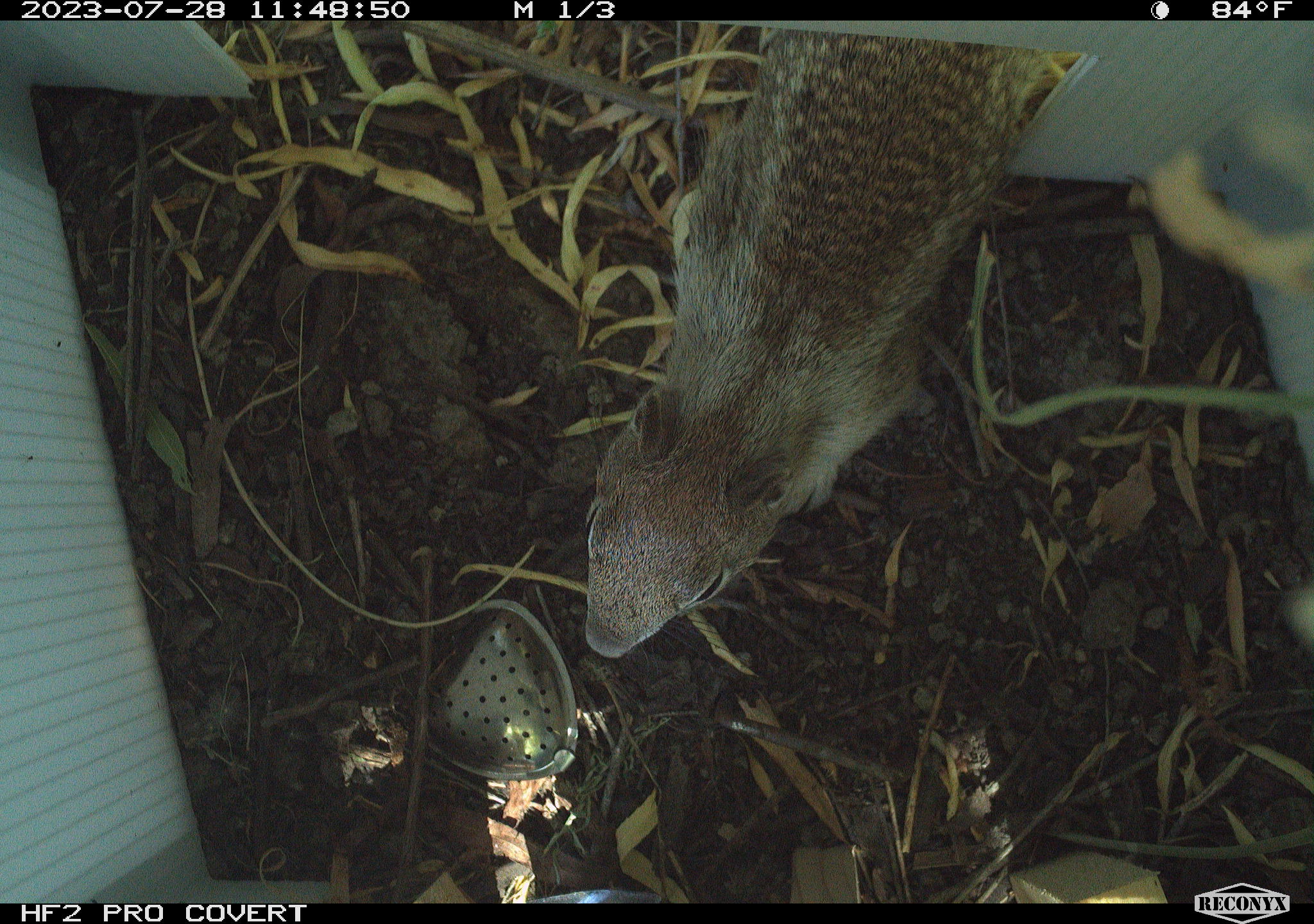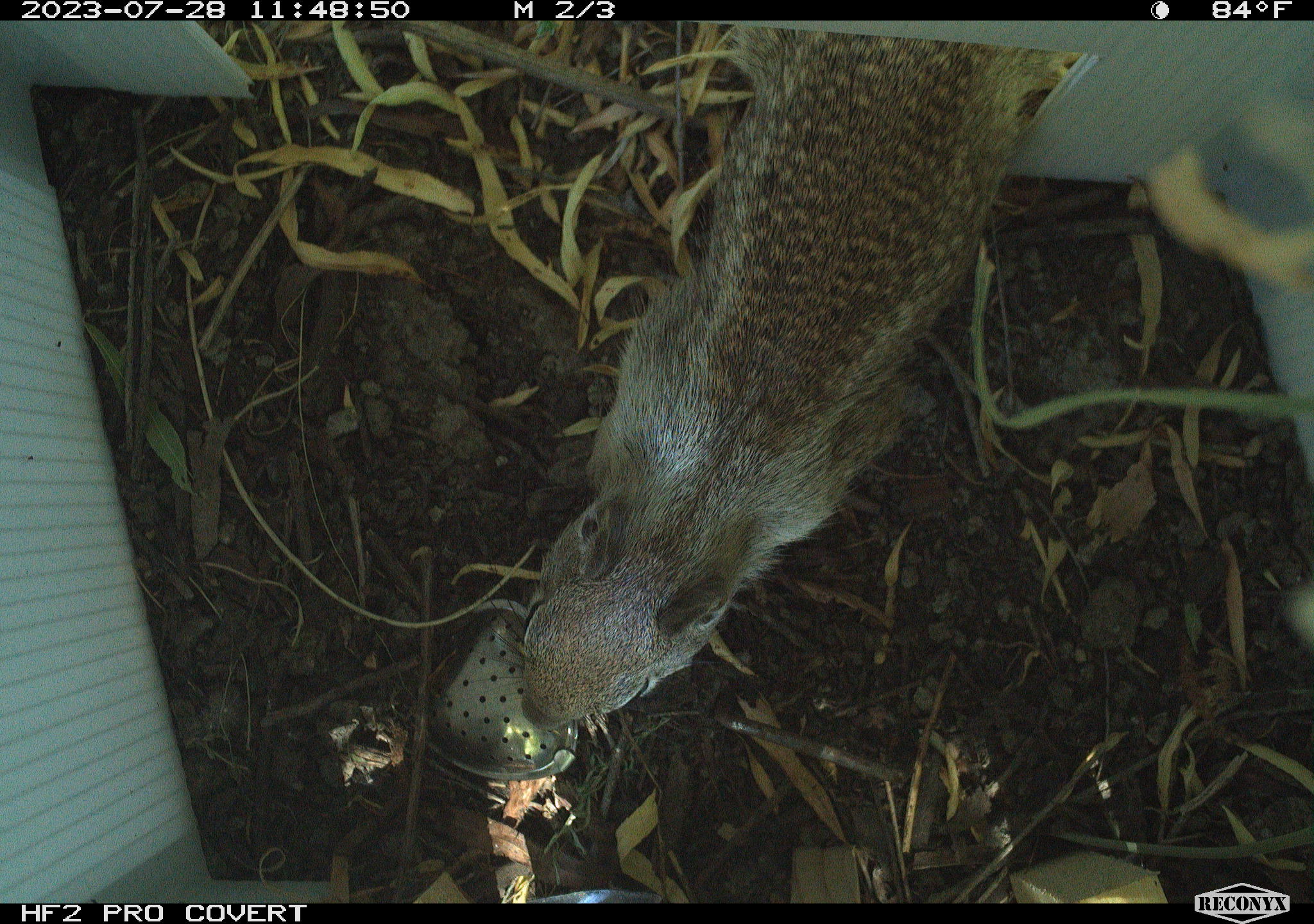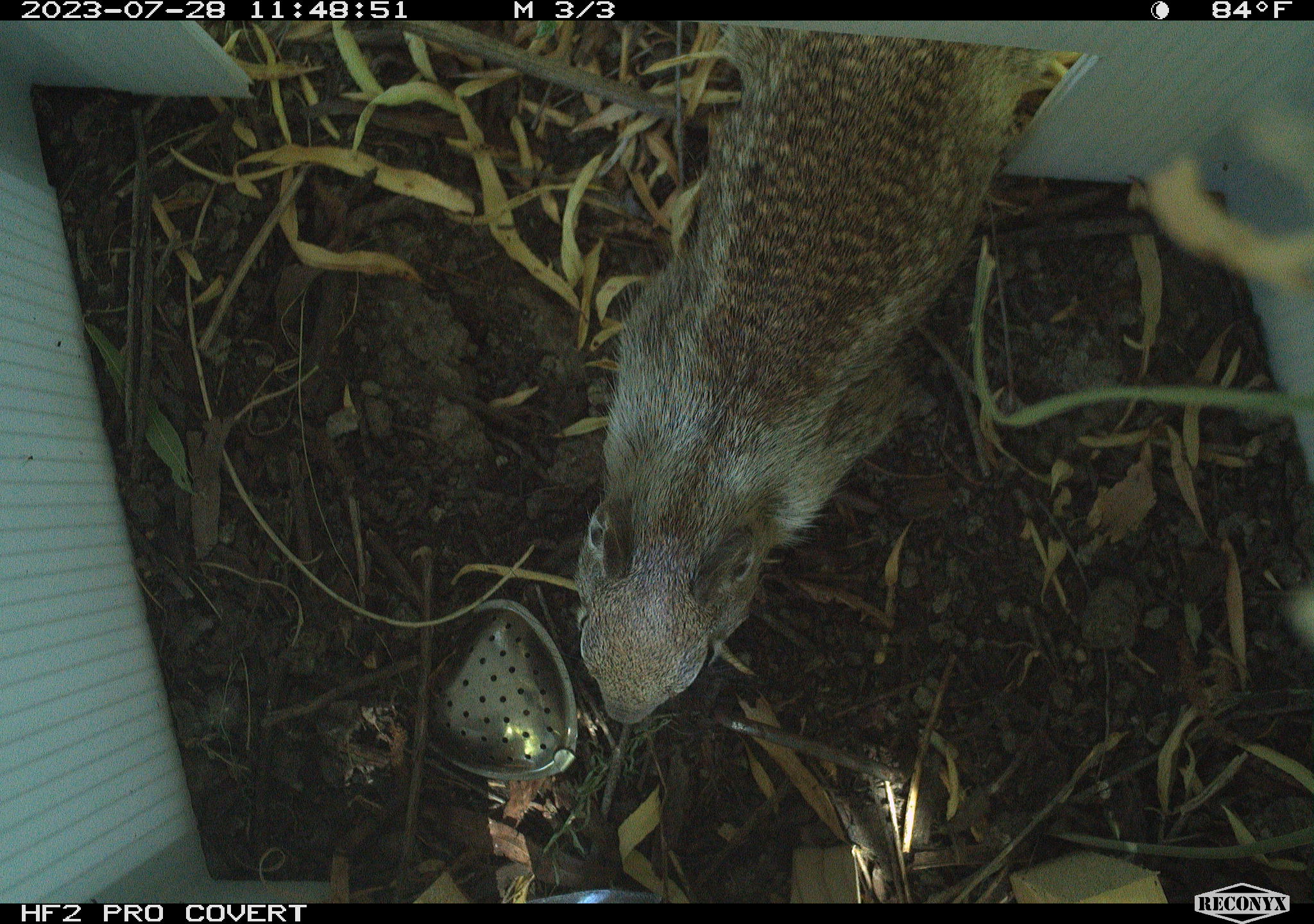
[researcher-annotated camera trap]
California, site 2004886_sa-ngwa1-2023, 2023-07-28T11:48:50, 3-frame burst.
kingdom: Animalia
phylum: Chordata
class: Mammalia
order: Rodentia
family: Sciuridae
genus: Otospermophilus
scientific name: Otospermophilus beecheyi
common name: california ground squirrel